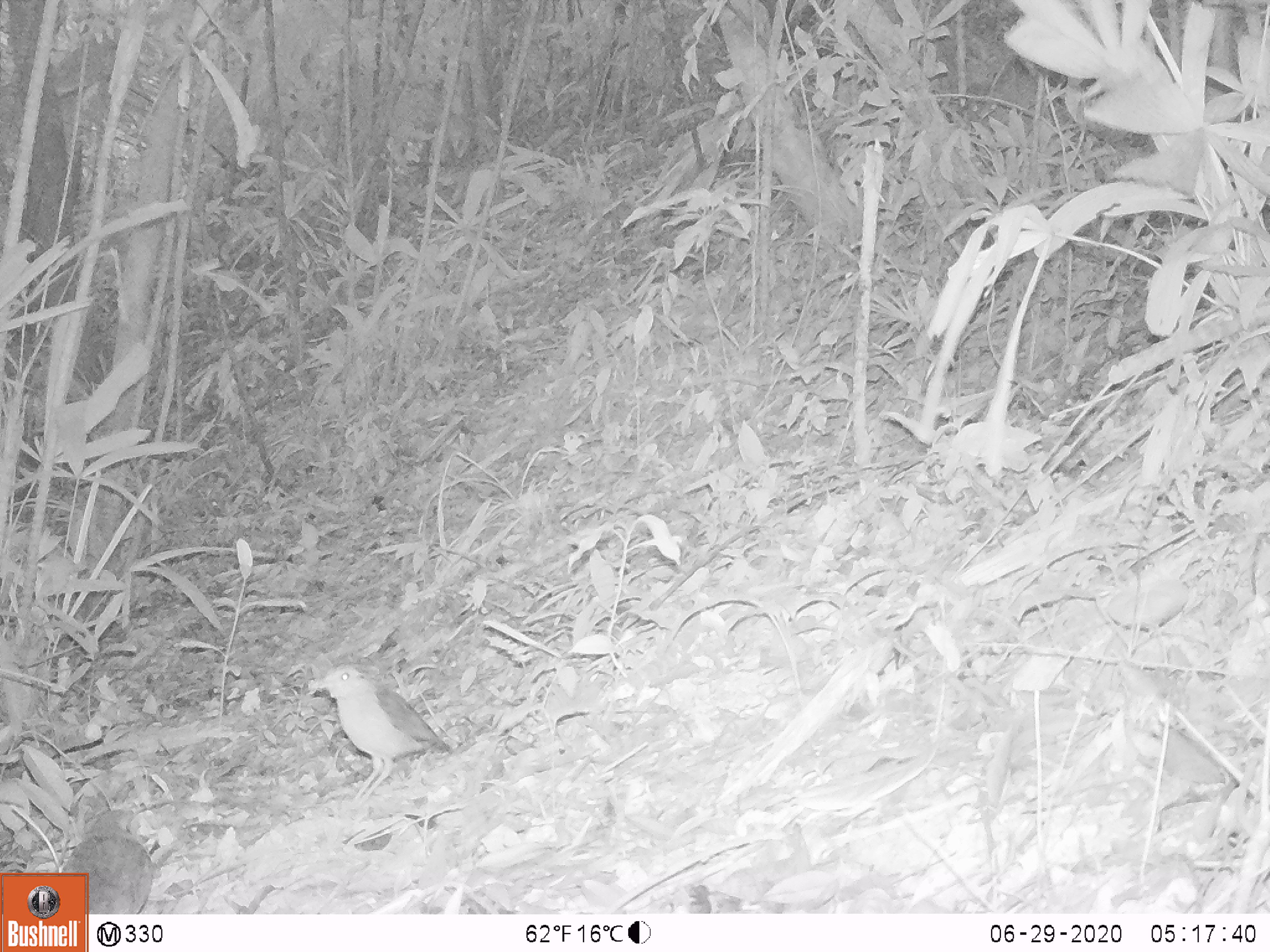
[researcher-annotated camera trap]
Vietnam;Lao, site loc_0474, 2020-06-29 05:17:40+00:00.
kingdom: Animalia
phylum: Chordata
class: Aves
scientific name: Aves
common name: bird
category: unidentified bird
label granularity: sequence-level